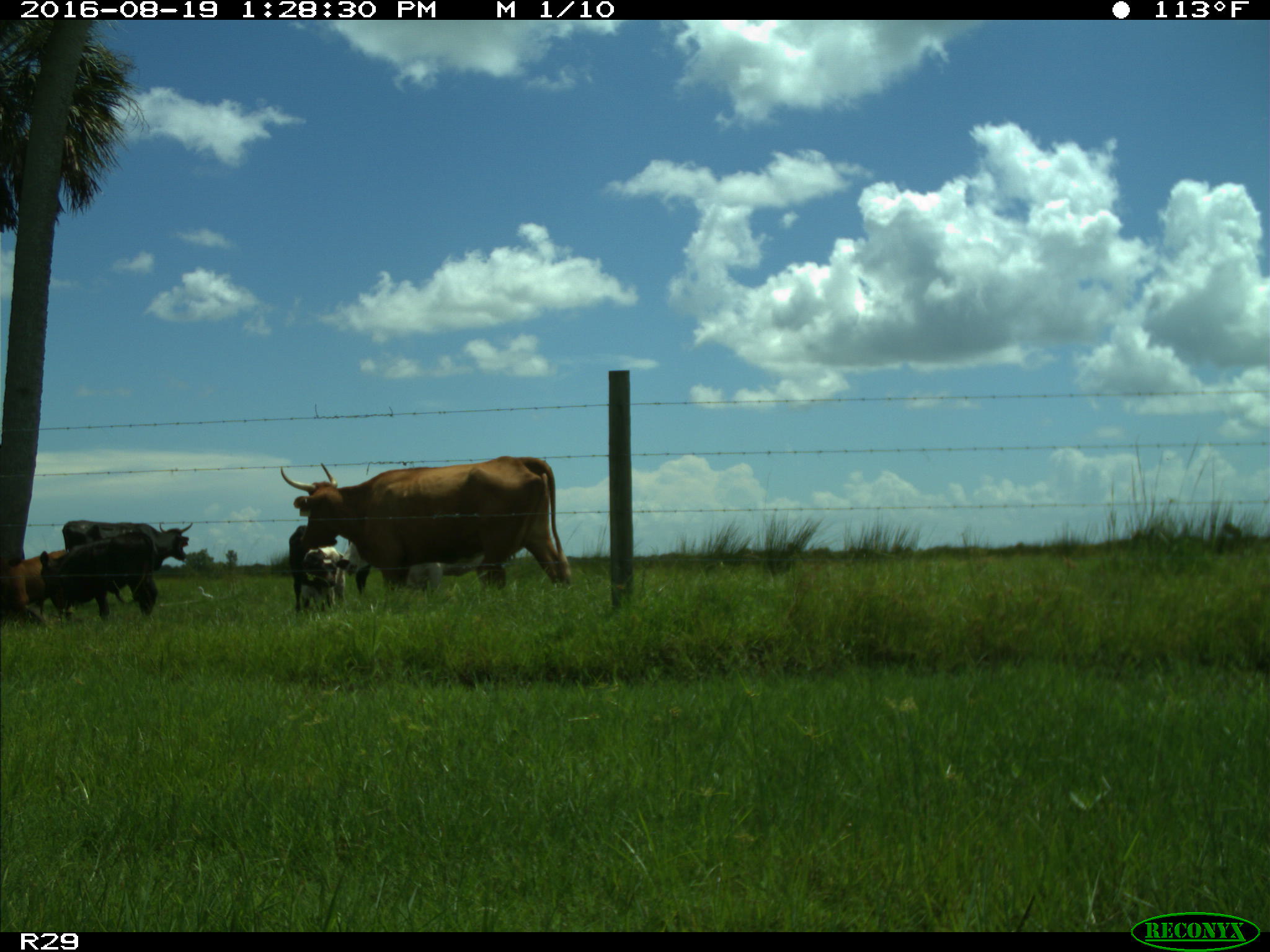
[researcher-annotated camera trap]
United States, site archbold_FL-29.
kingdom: Animalia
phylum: Chordata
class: Mammalia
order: Artiodactyla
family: Bovidae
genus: Bos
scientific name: Bos taurus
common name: domestic cow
Bos taurus (domestic cow).